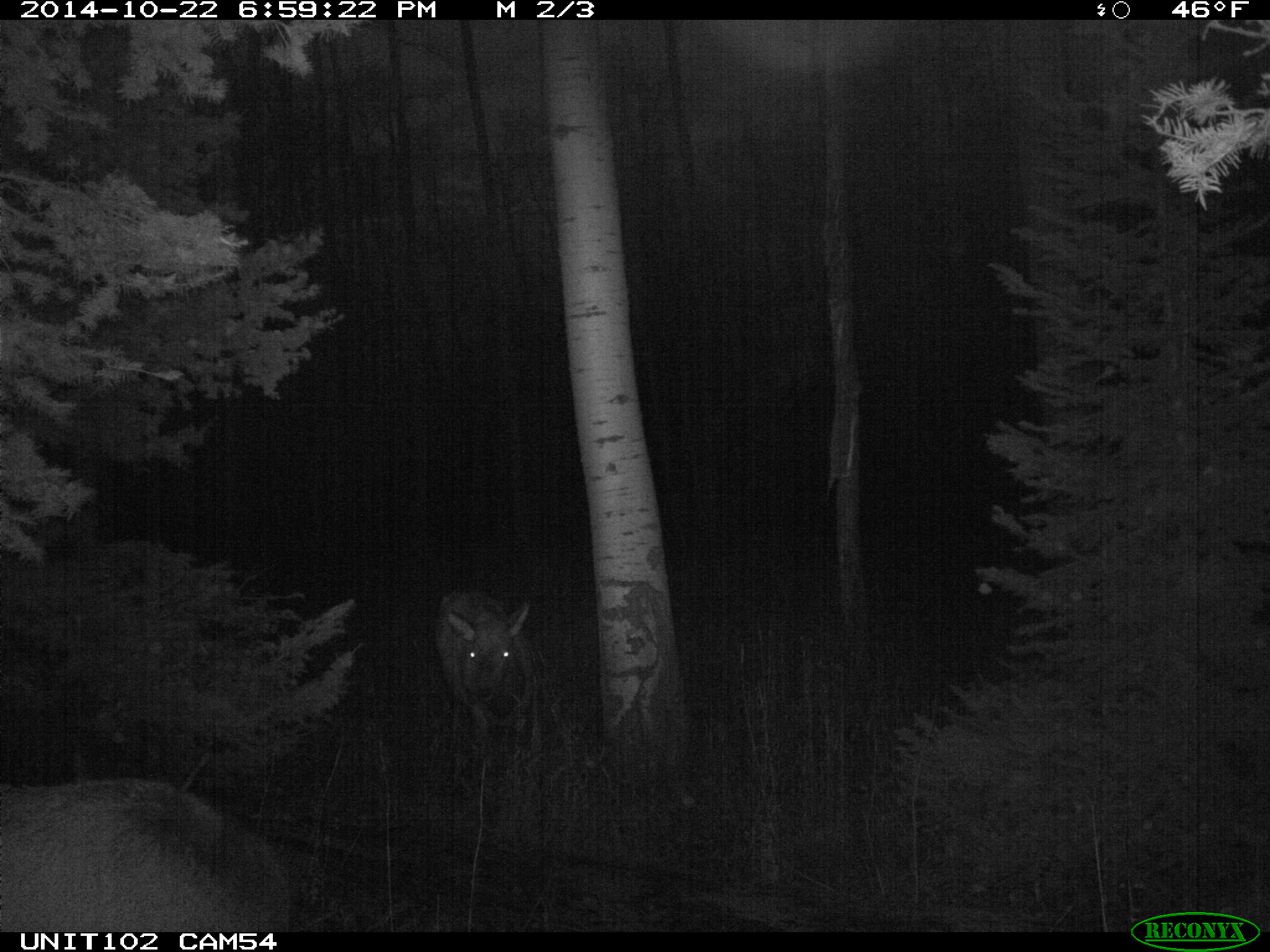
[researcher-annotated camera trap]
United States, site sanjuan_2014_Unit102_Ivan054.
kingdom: Animalia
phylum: Chordata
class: Mammalia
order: Artiodactyla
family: Cervidae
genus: Cervus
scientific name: Cervus elaphus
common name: red deer